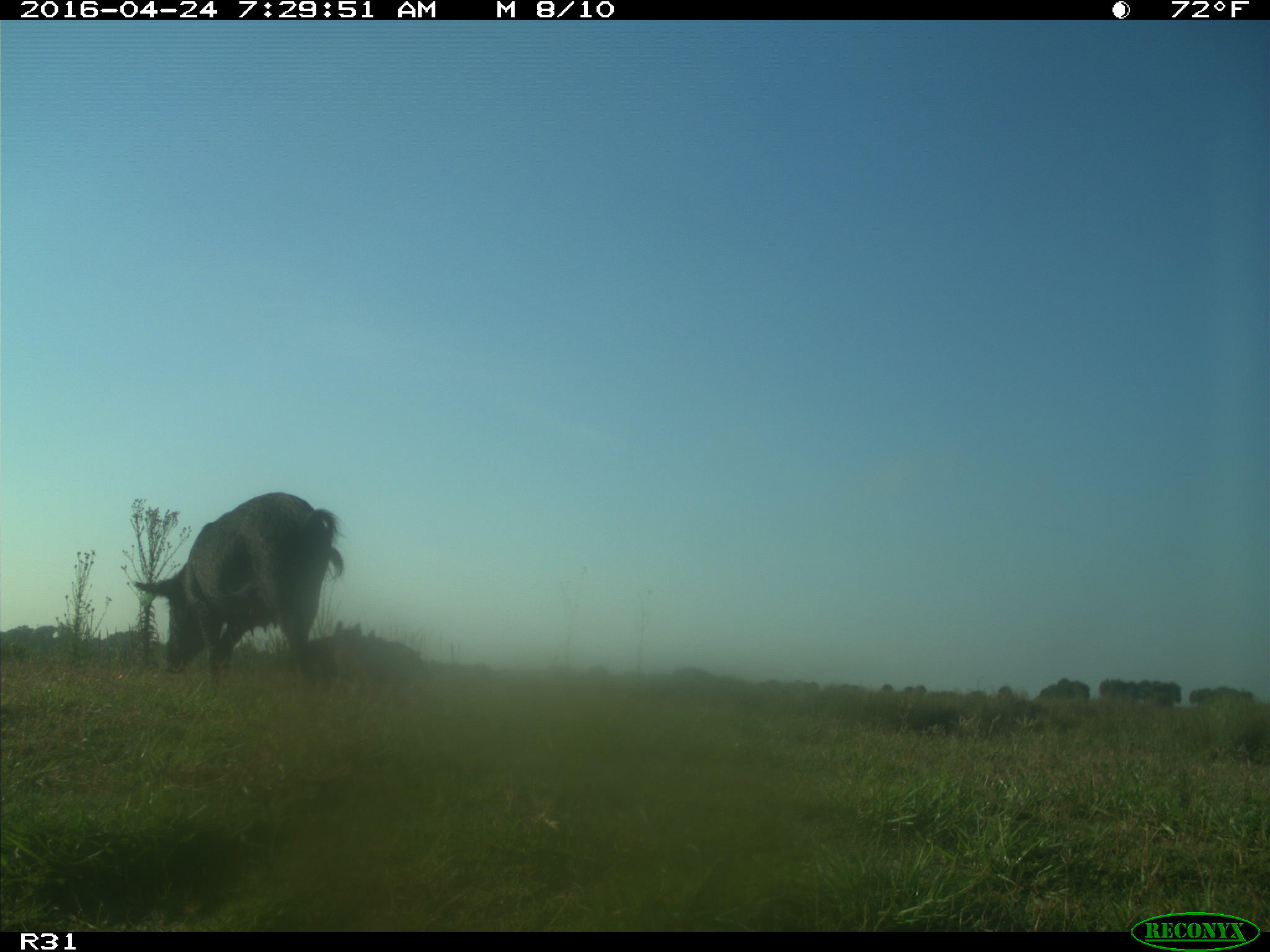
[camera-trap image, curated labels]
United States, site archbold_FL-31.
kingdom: Animalia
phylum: Chordata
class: Mammalia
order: Artiodactyla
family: Suidae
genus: Sus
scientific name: Sus scrofa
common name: wild boar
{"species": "Sus scrofa (wild boar)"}